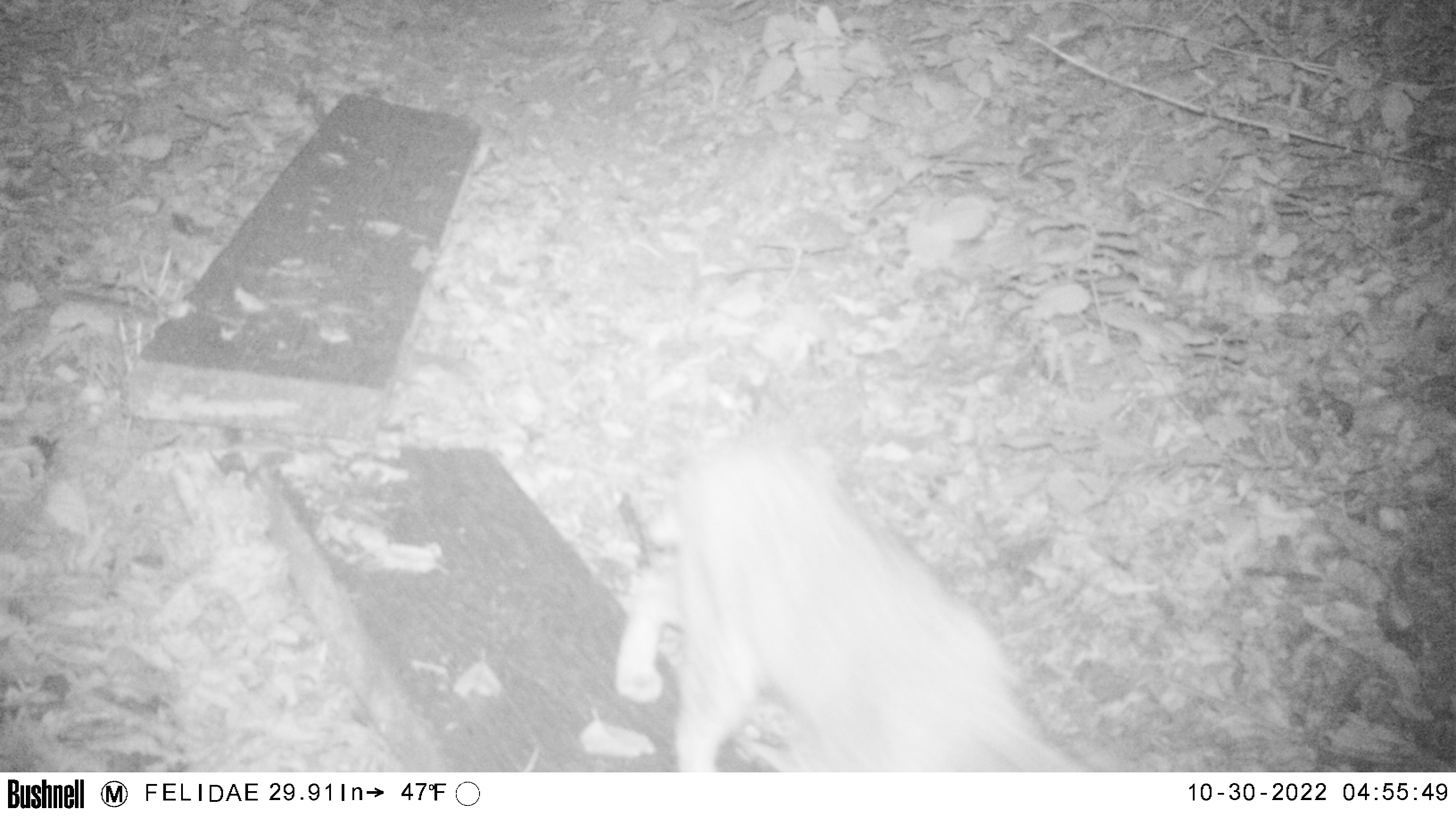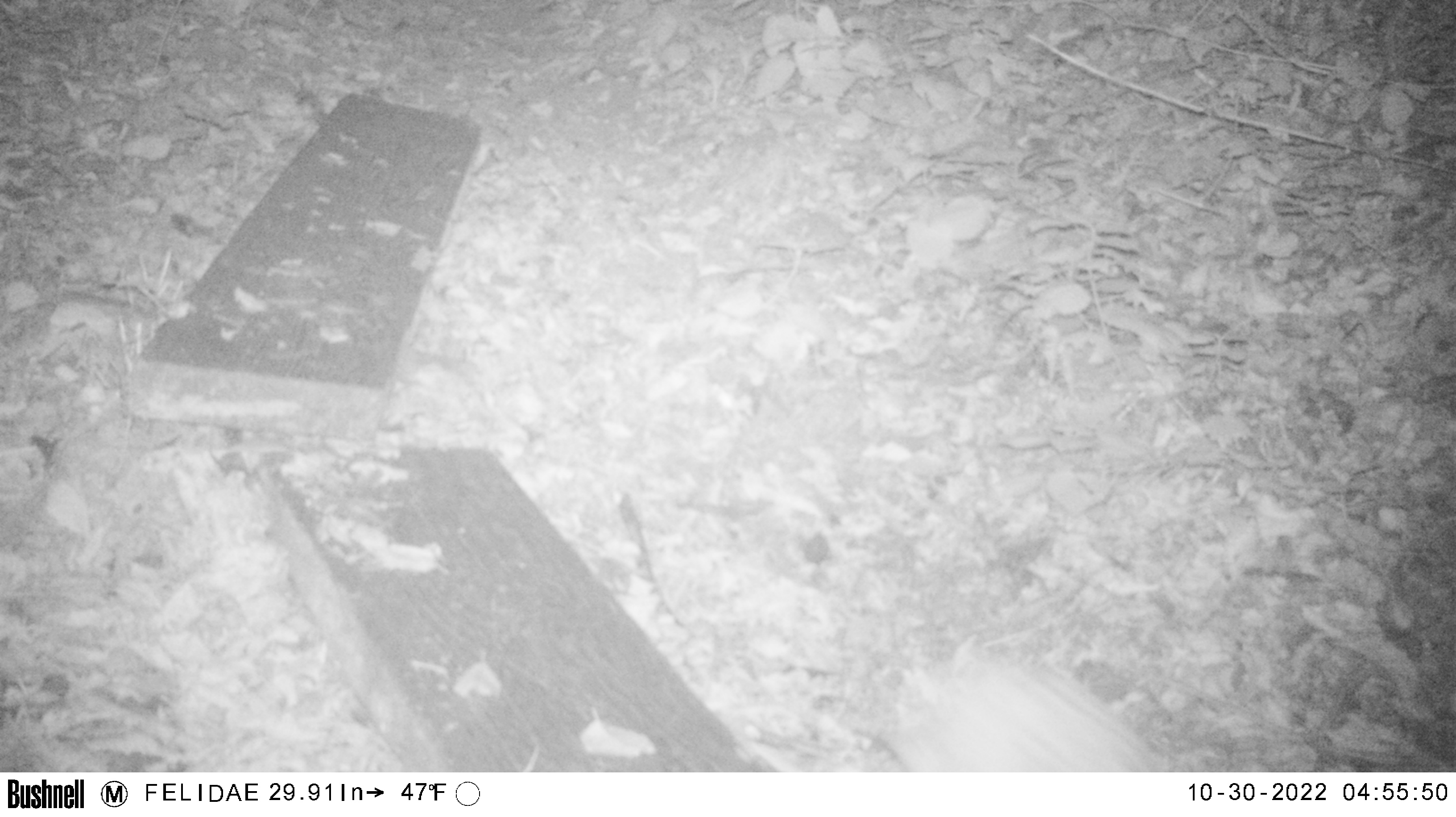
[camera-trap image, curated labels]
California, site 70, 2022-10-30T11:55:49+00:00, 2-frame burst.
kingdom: Animalia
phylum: Chordata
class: Mammalia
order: Carnivora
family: Felidae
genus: Lynx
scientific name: Lynx rufus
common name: bobcat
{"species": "bobcat (Lynx rufus)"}